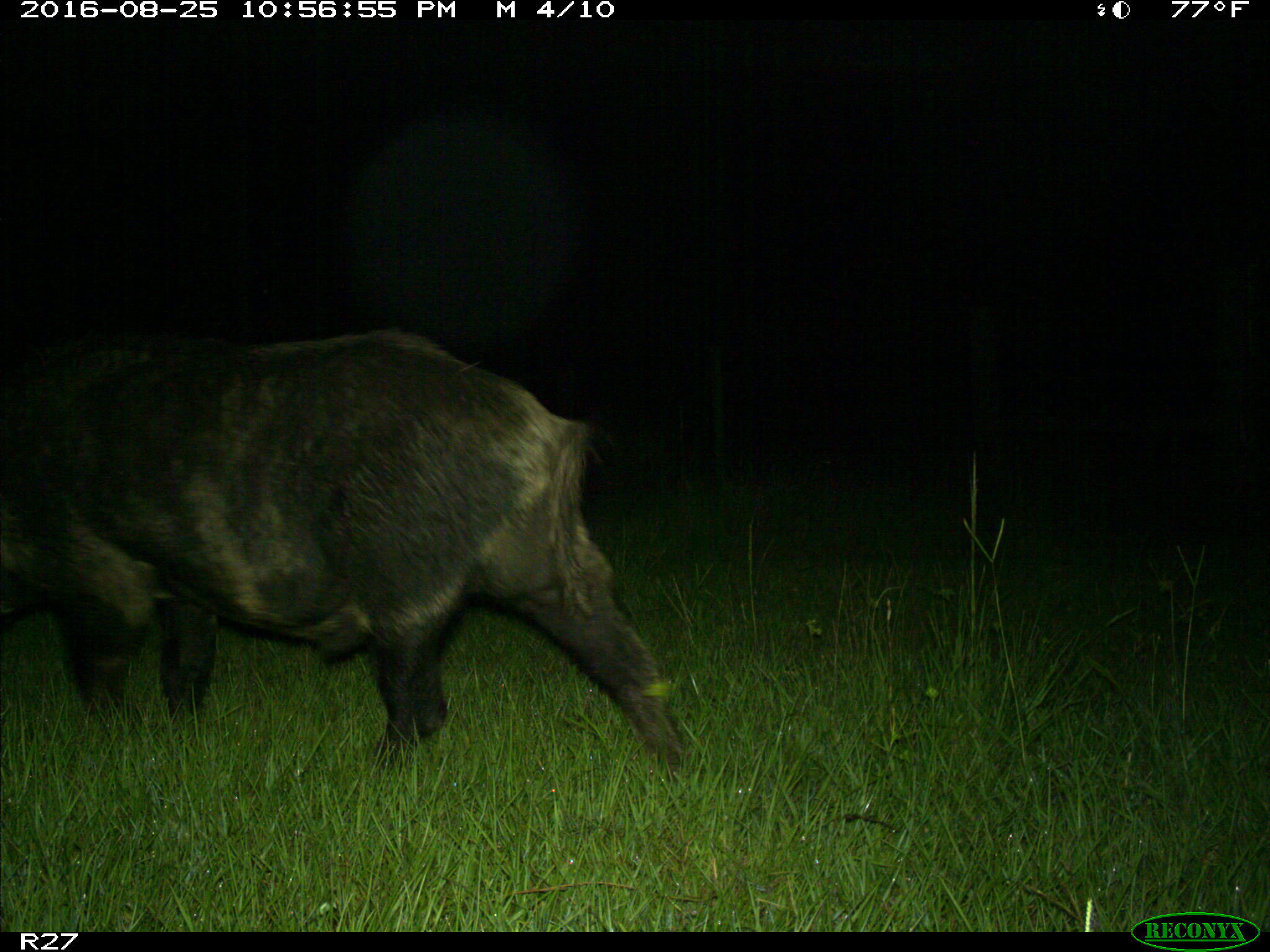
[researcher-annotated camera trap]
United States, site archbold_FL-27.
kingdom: Animalia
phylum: Chordata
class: Mammalia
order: Artiodactyla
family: Suidae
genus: Sus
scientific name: Sus scrofa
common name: wild boar